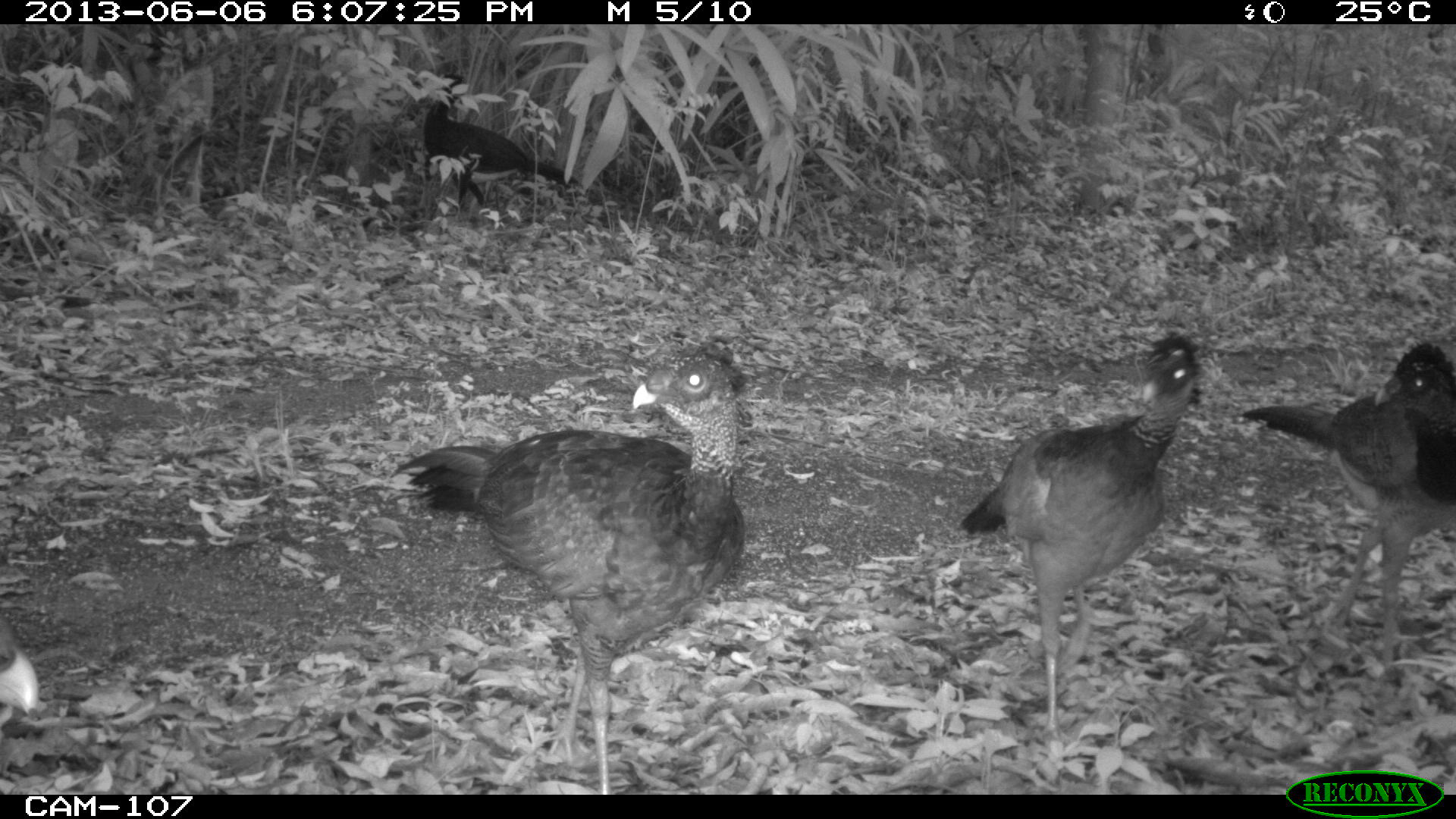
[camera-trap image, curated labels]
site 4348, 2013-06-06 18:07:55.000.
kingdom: Animalia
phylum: Chordata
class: Aves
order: Galliformes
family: Cracidae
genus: Crax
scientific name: Crax rubra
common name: great curassow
Crax rubra (great curassow), count 1.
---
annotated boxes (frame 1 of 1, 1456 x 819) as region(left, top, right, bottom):
crax rubra: region(389, 340, 746, 792); region(954, 331, 1203, 742); region(1240, 339, 1456, 675)